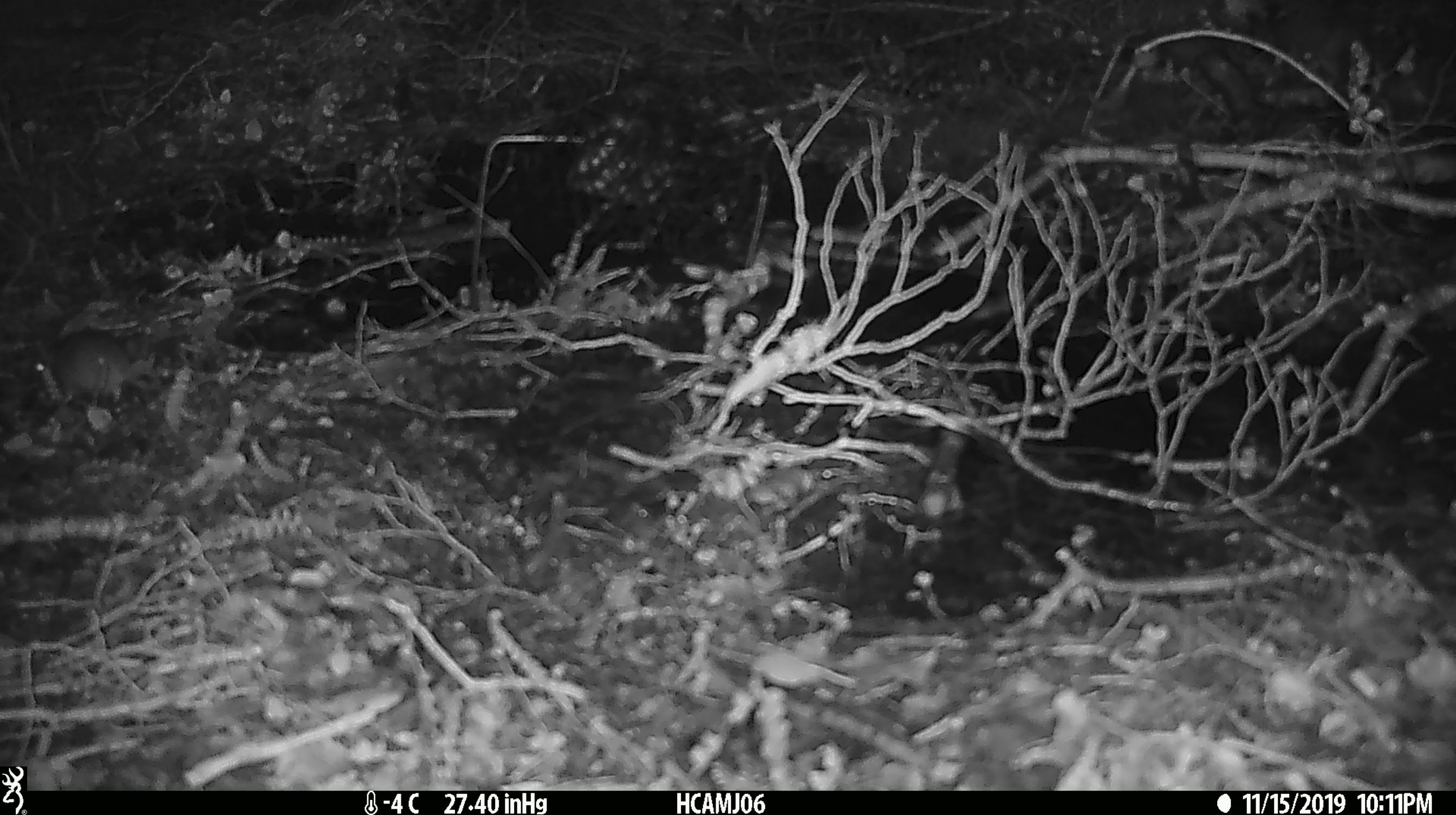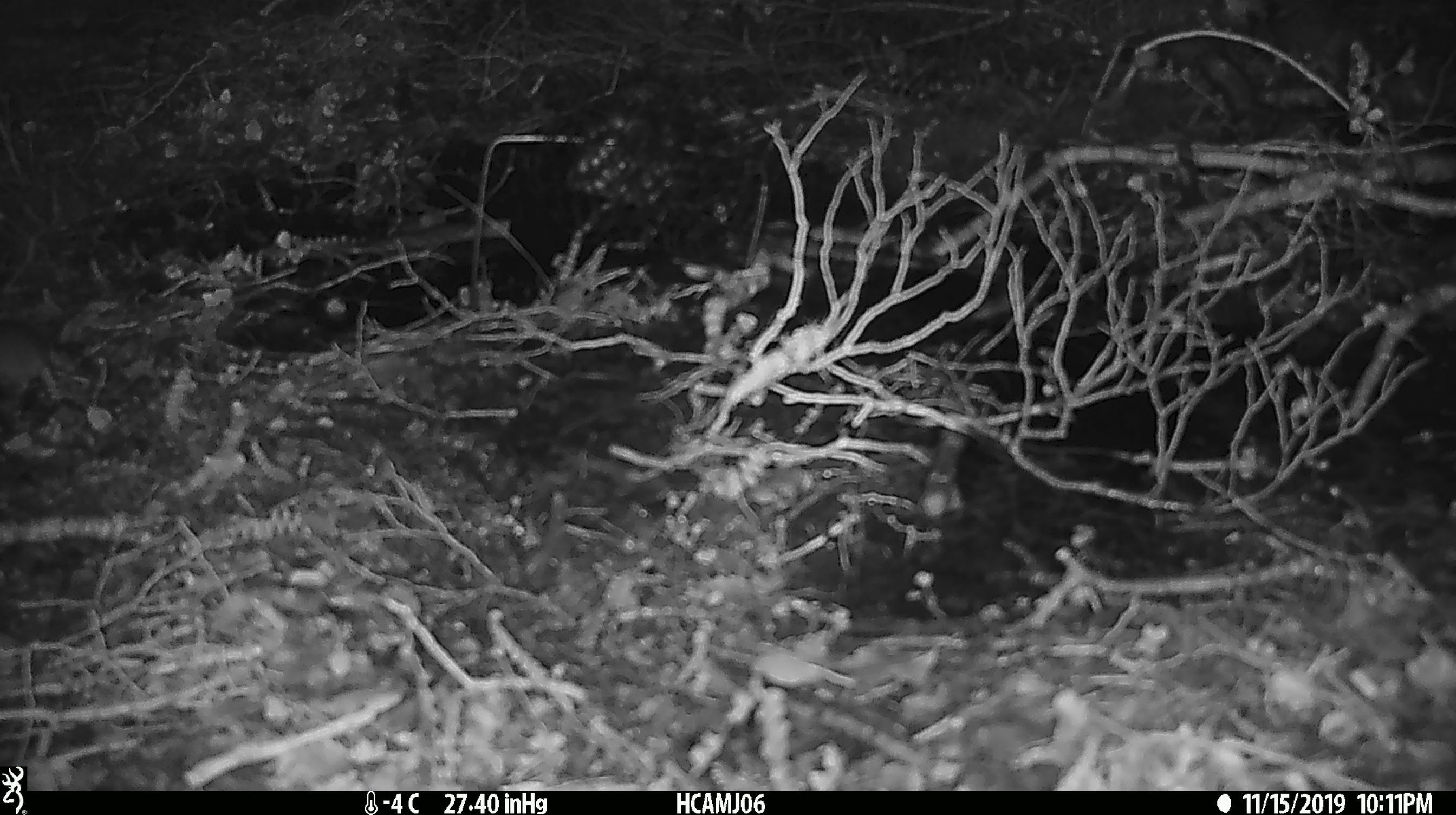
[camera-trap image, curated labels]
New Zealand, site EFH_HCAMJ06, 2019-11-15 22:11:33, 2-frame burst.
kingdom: Animalia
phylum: Chordata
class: Mammalia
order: Rodentia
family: Muridae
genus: Mus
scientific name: Mus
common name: mouse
Mouse (Mus).